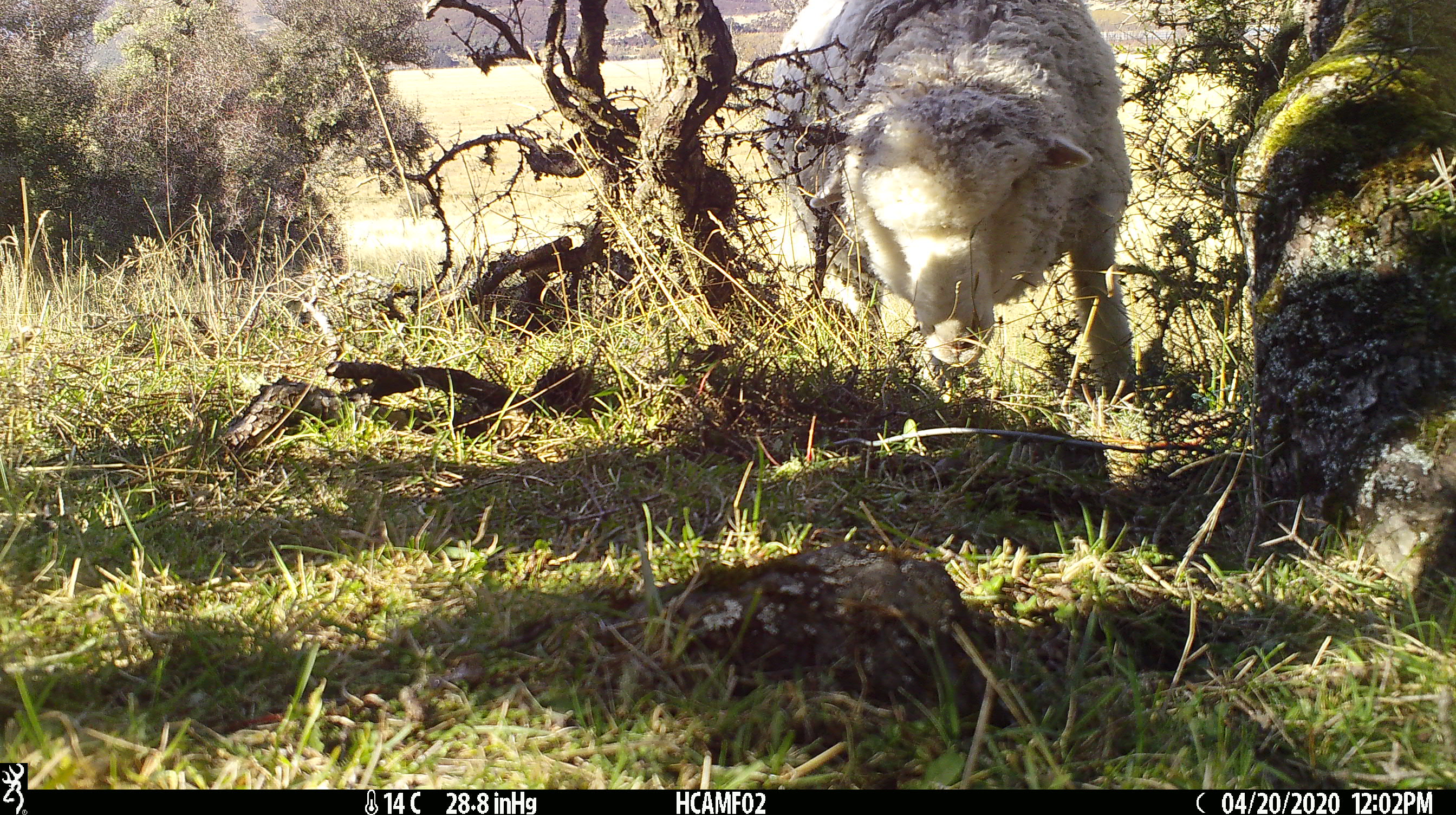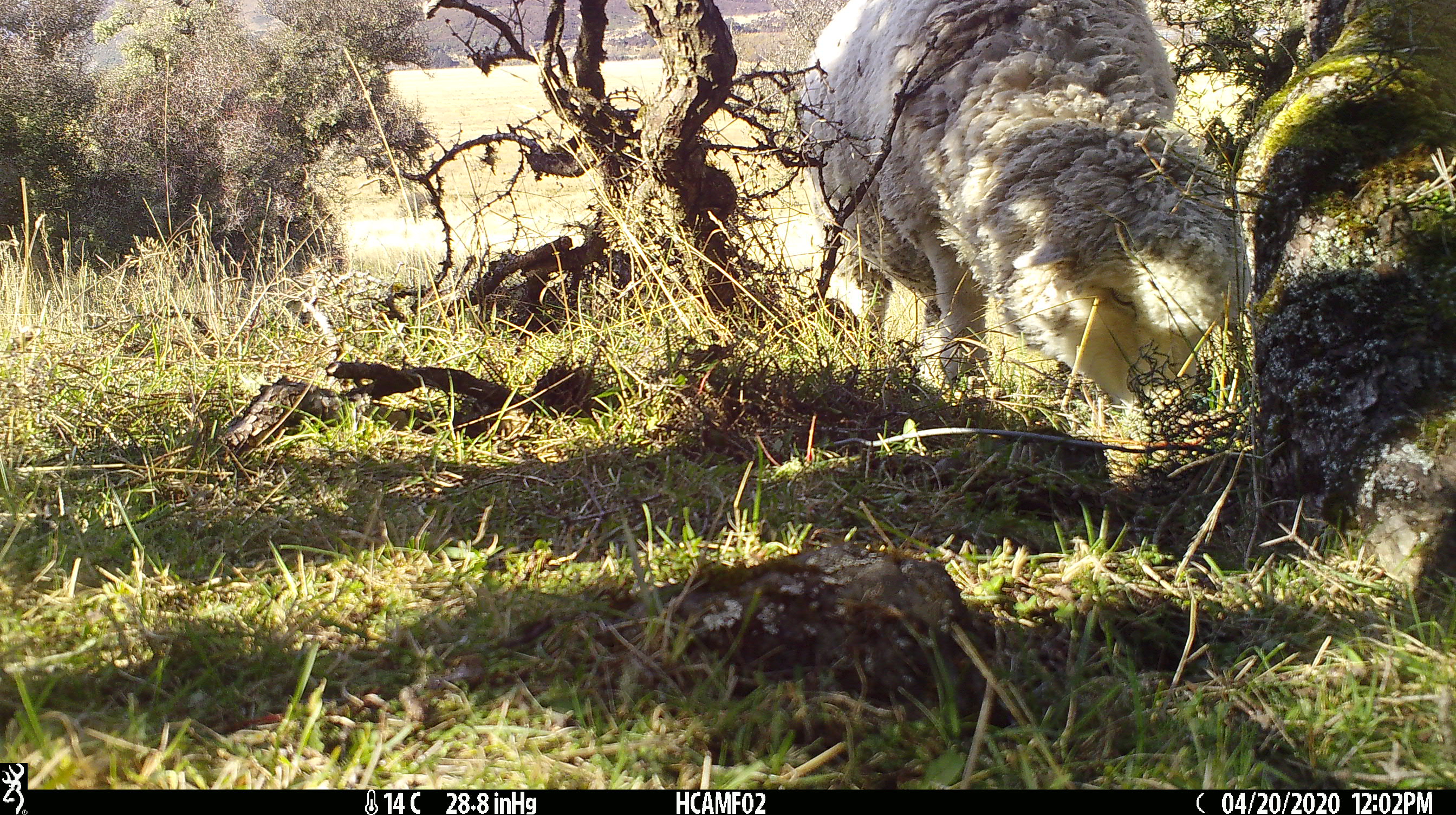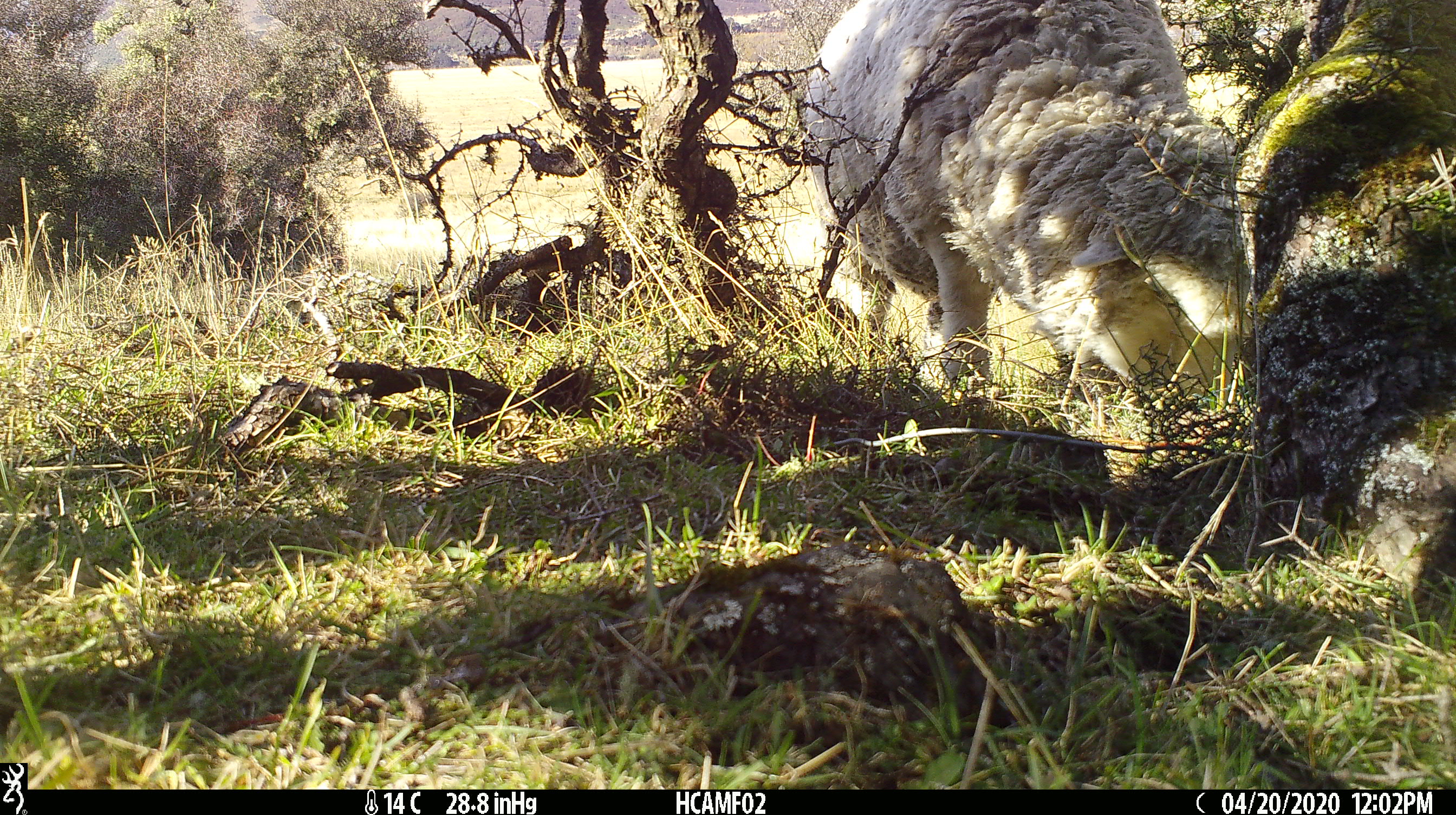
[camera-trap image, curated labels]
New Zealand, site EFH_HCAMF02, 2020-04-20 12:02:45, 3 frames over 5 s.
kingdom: Animalia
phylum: Chordata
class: Mammalia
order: Artiodactyla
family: Bovidae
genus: Ovis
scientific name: Ovis aries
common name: domestic sheep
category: sheep